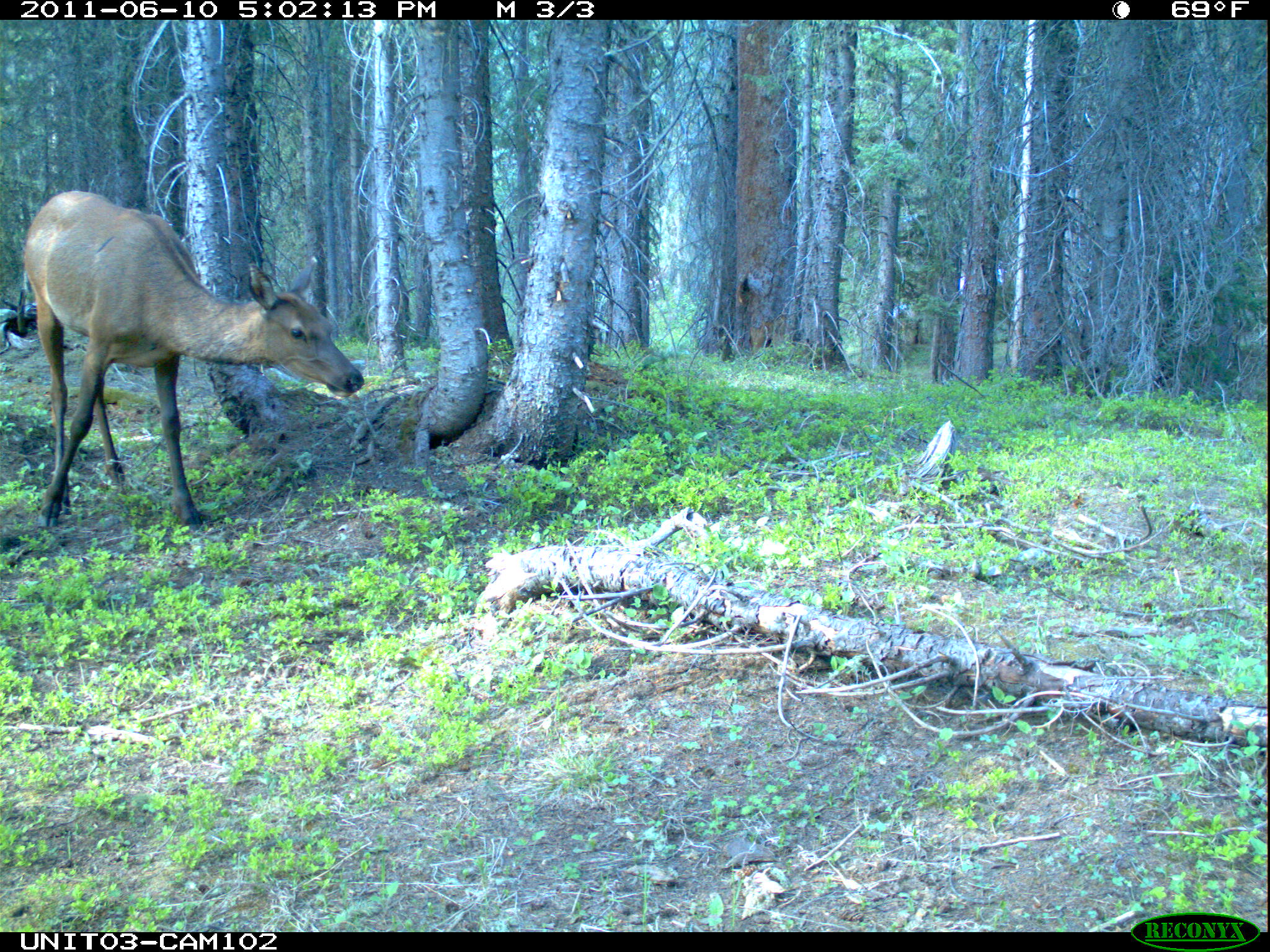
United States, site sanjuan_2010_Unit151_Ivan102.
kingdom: Animalia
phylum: Chordata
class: Mammalia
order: Artiodactyla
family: Cervidae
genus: Cervus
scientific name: Cervus elaphus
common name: red deer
Cervus elaphus (red deer).